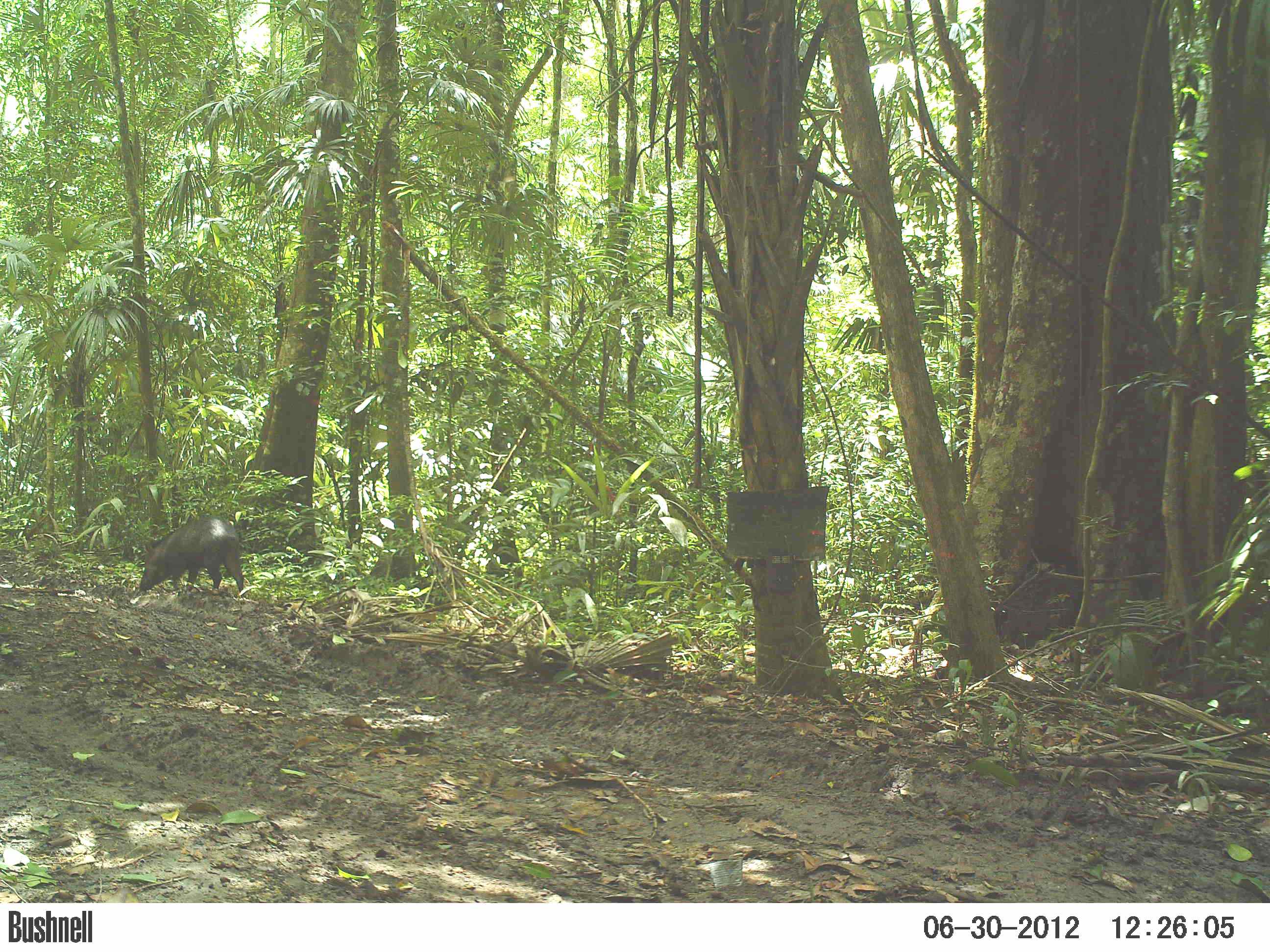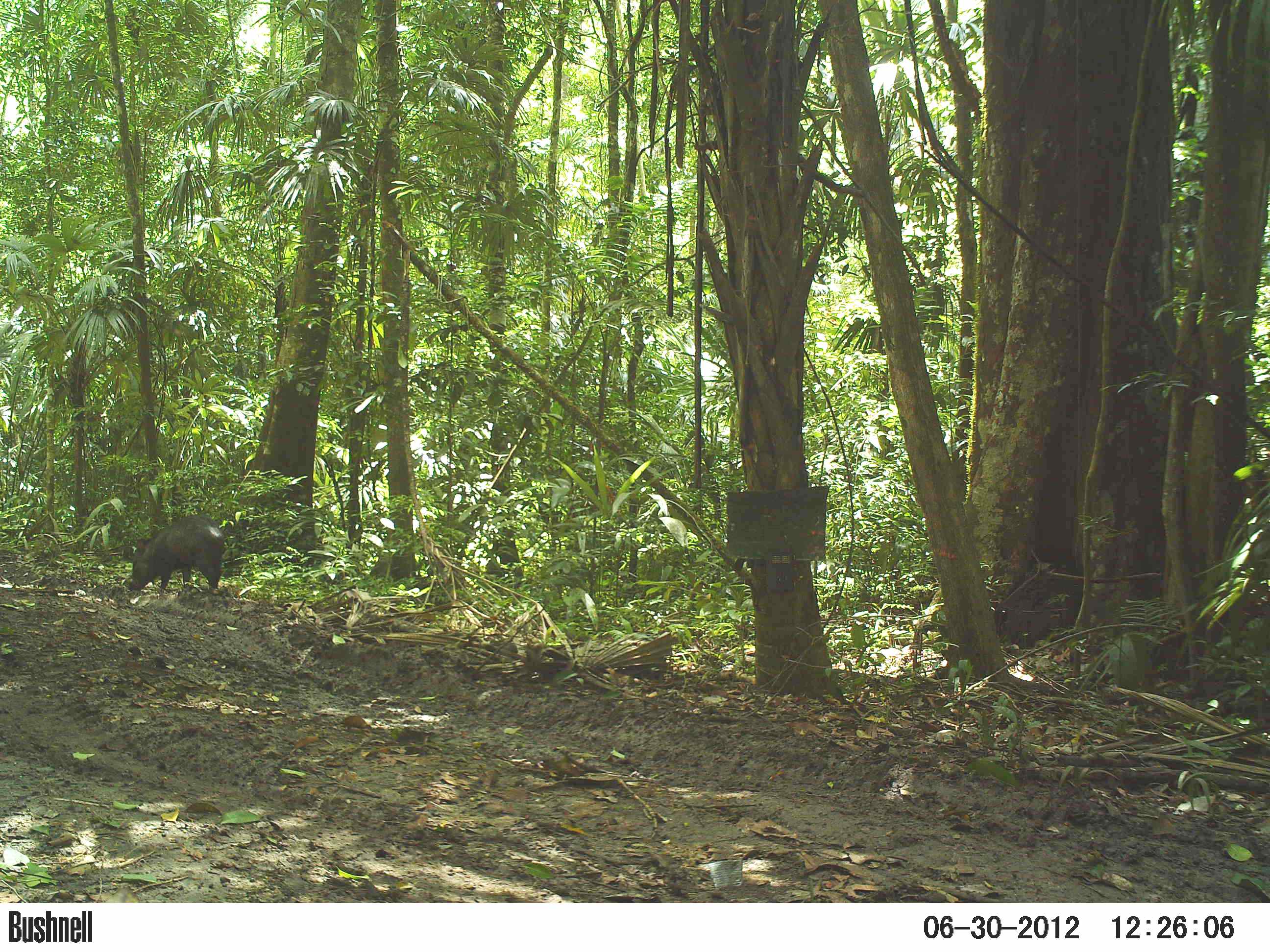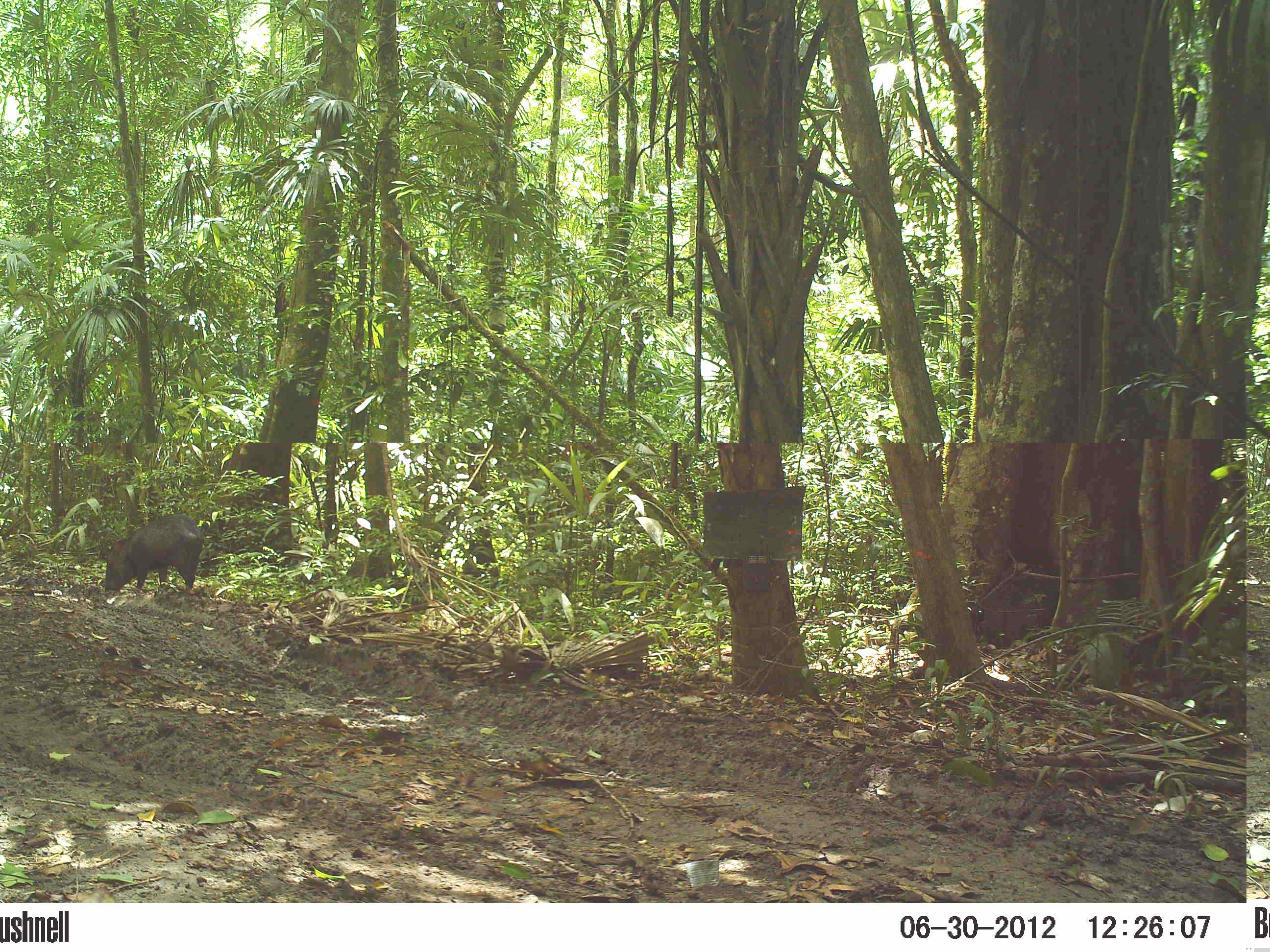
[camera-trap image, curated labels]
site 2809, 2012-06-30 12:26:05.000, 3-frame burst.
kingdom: Animalia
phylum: Chordata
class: Mammalia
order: Artiodactyla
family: Tayassuidae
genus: Pecari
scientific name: Pecari tajacu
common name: collared peccary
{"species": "Pecari tajacu (collared peccary)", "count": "14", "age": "adult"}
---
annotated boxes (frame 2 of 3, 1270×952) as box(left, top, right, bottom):
pecari tajacu: box(128, 514, 228, 595)